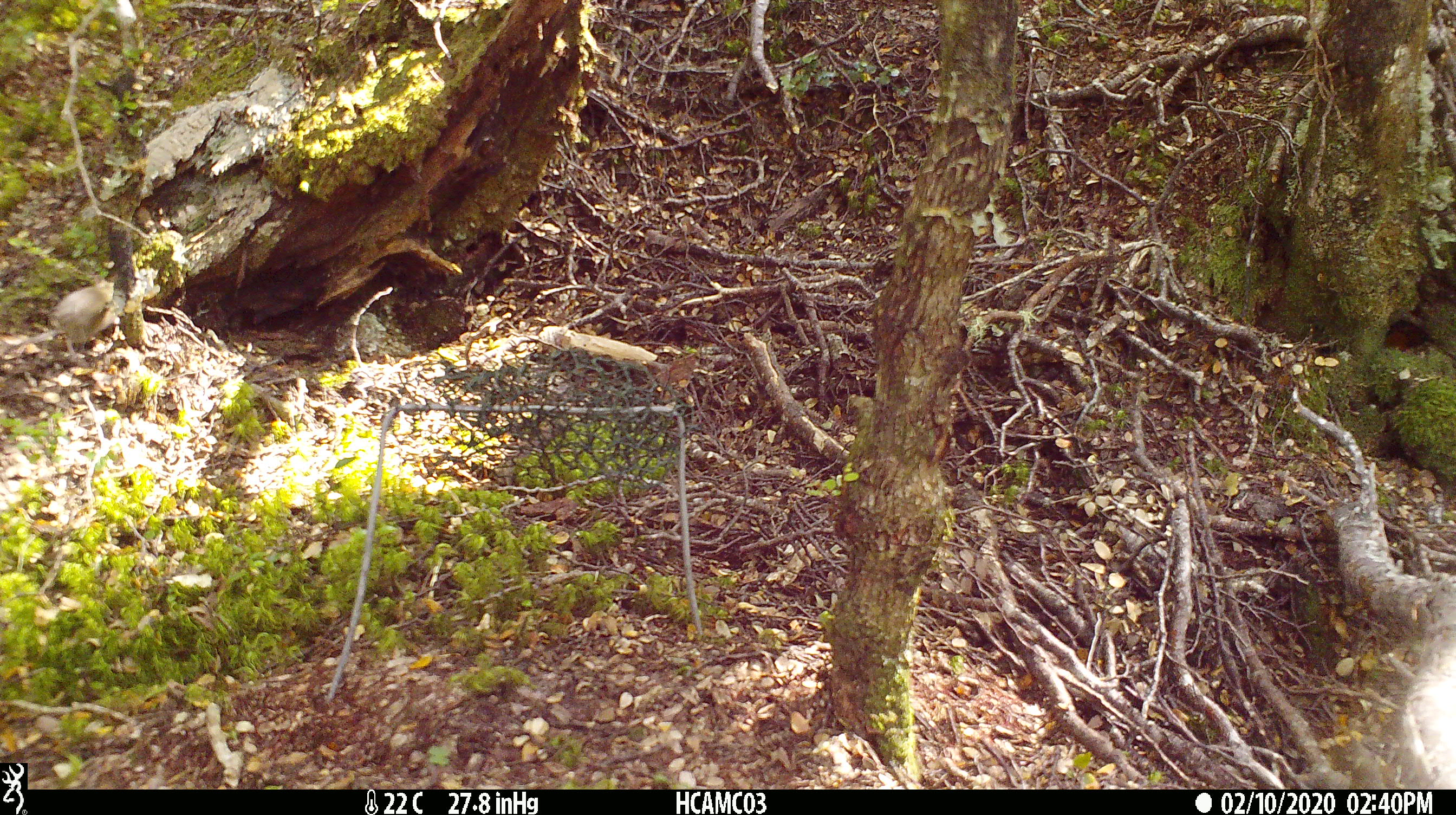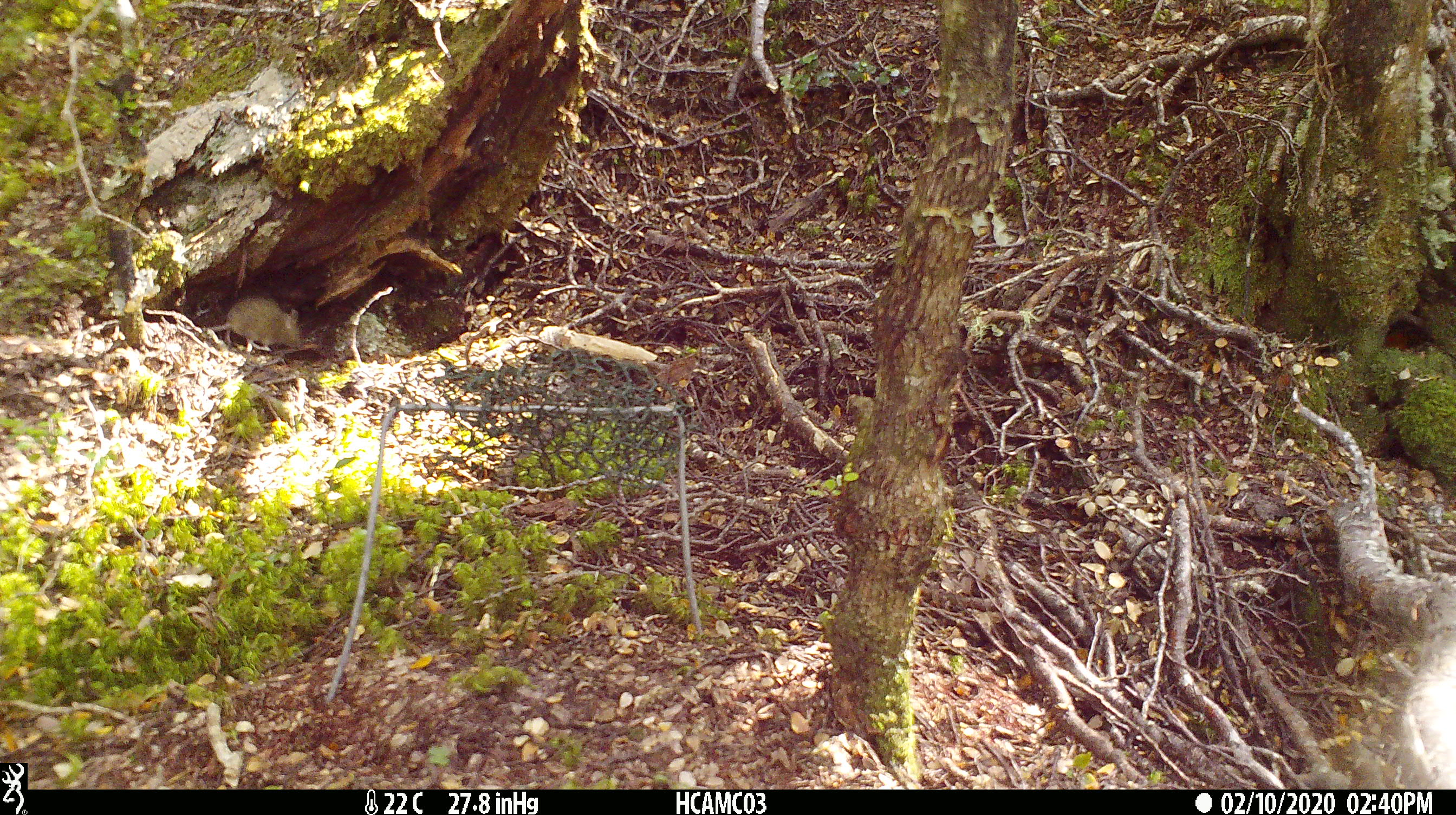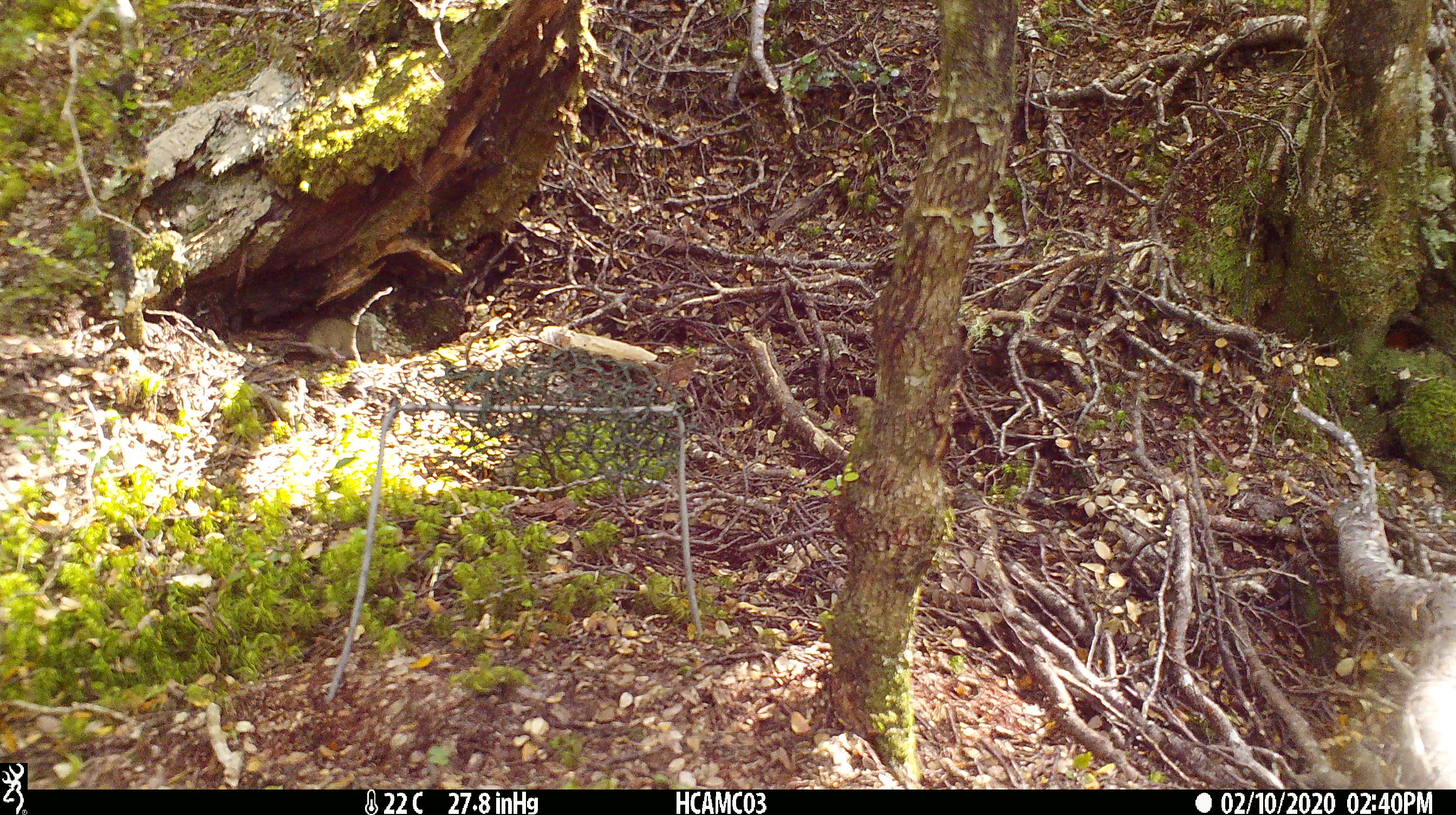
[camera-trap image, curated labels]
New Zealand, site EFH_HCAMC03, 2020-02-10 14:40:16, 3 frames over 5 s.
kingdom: Animalia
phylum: Chordata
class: Mammalia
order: Rodentia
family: Muridae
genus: Mus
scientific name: Mus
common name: mouse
Mouse (Mus).